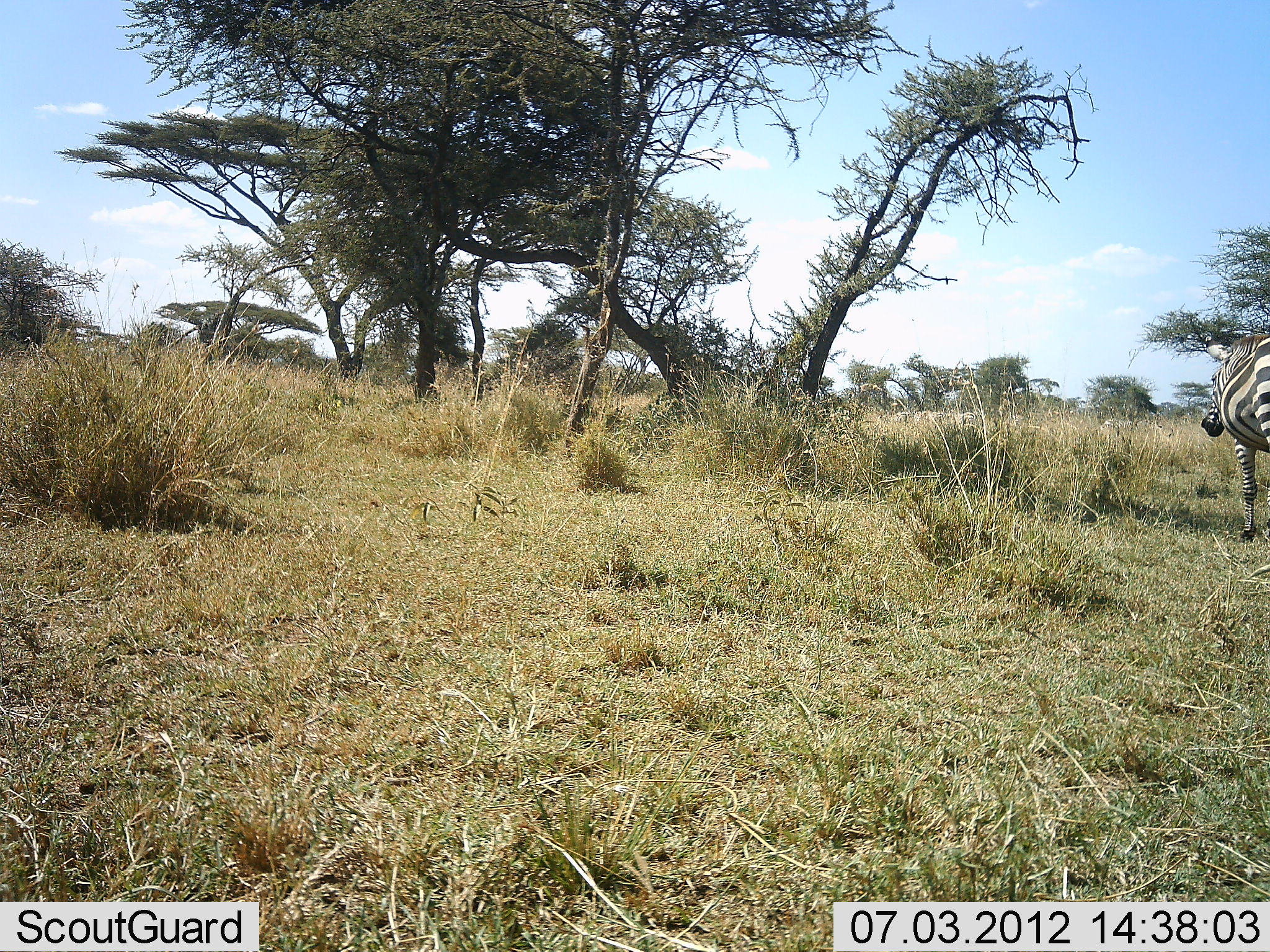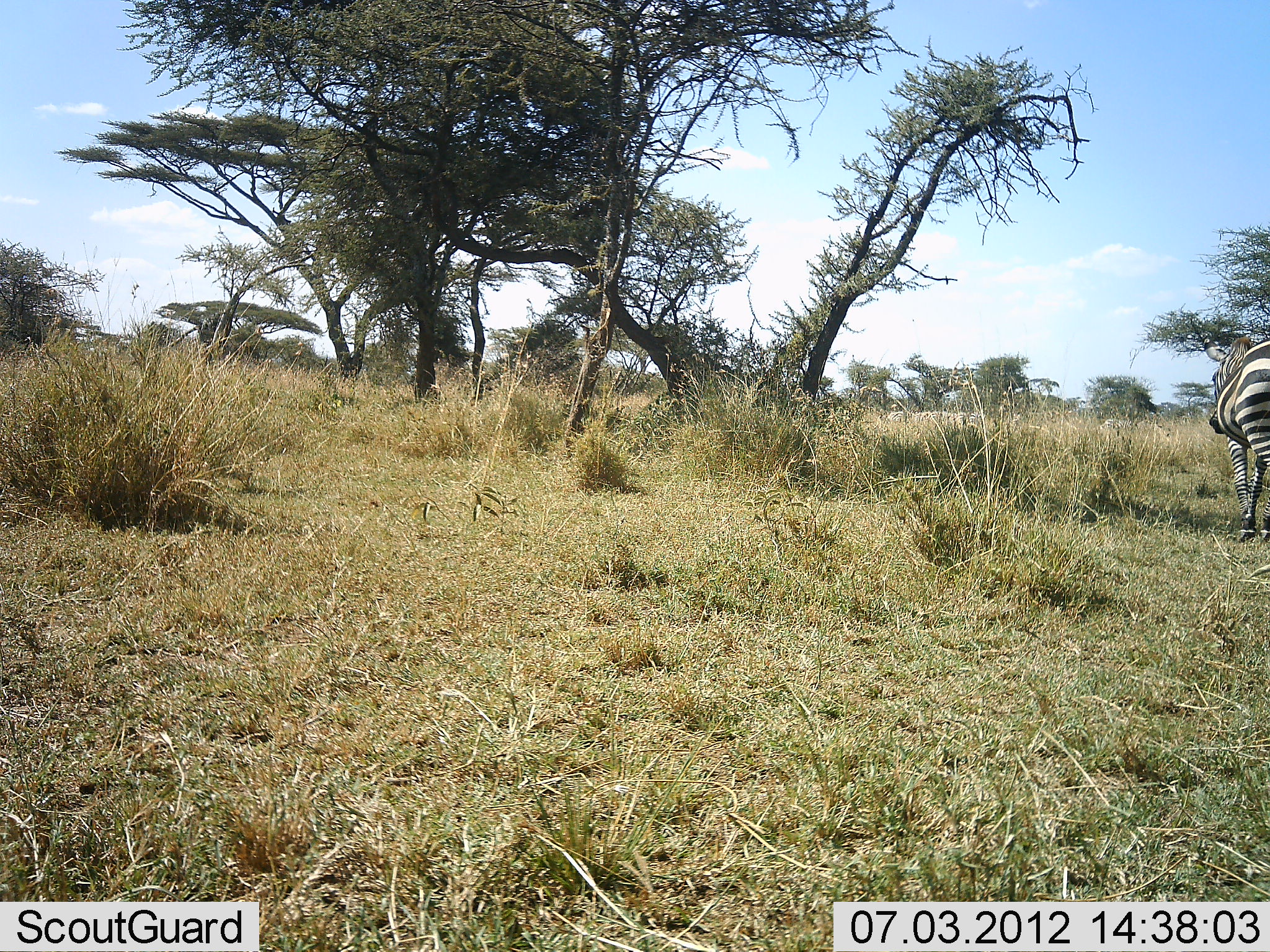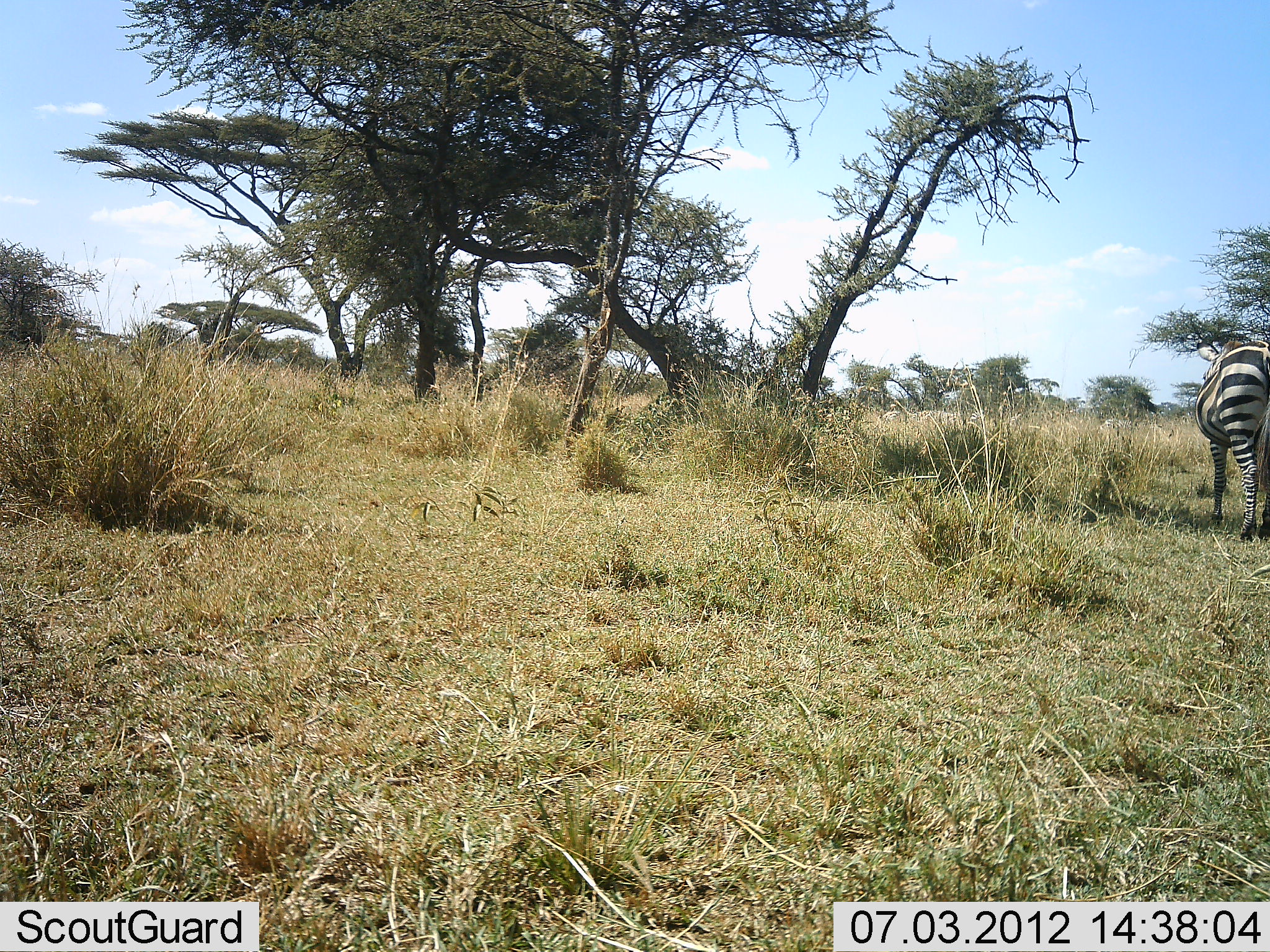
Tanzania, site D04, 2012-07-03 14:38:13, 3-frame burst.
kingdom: Animalia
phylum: Chordata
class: Mammalia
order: Perissodactyla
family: Equidae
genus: Equus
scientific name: Equus quagga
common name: plains zebra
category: zebra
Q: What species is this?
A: Zebra (plains zebra) (Equus quagga).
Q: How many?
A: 1.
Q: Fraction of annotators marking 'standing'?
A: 30%.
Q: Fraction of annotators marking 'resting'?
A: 10%.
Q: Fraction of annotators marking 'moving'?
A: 70%.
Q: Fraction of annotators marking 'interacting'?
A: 0%.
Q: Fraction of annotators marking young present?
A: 0%.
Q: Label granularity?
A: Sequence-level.